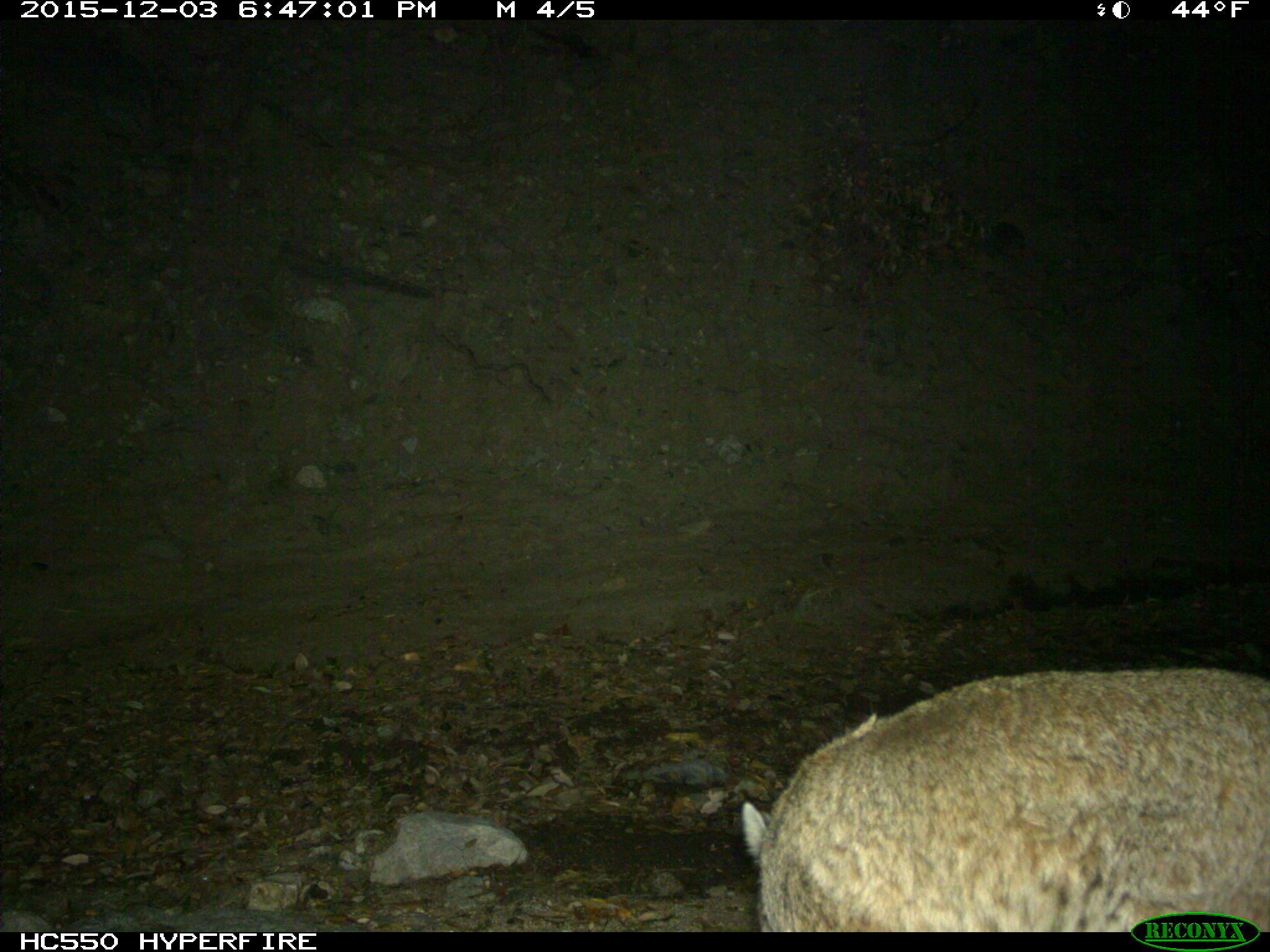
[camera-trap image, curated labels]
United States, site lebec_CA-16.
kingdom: Animalia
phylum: Chordata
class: Mammalia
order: Carnivora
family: Felidae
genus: Lynx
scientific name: Lynx rufus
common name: bobcat